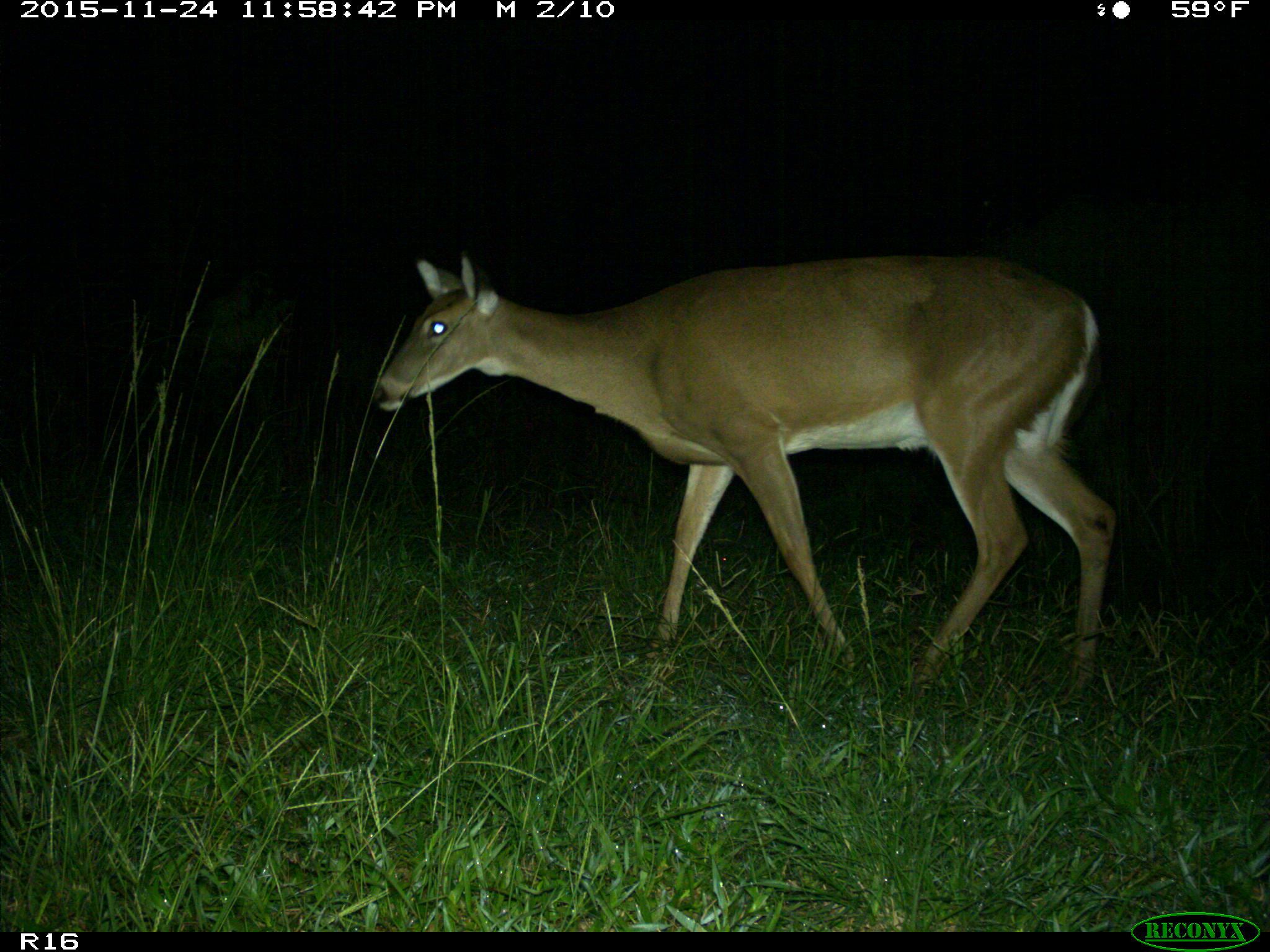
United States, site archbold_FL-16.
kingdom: Animalia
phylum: Chordata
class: Mammalia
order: Artiodactyla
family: Cervidae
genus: Odocoileus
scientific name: Odocoileus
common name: deer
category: unidentified deer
Unidentified deer (deer) (Odocoileus).